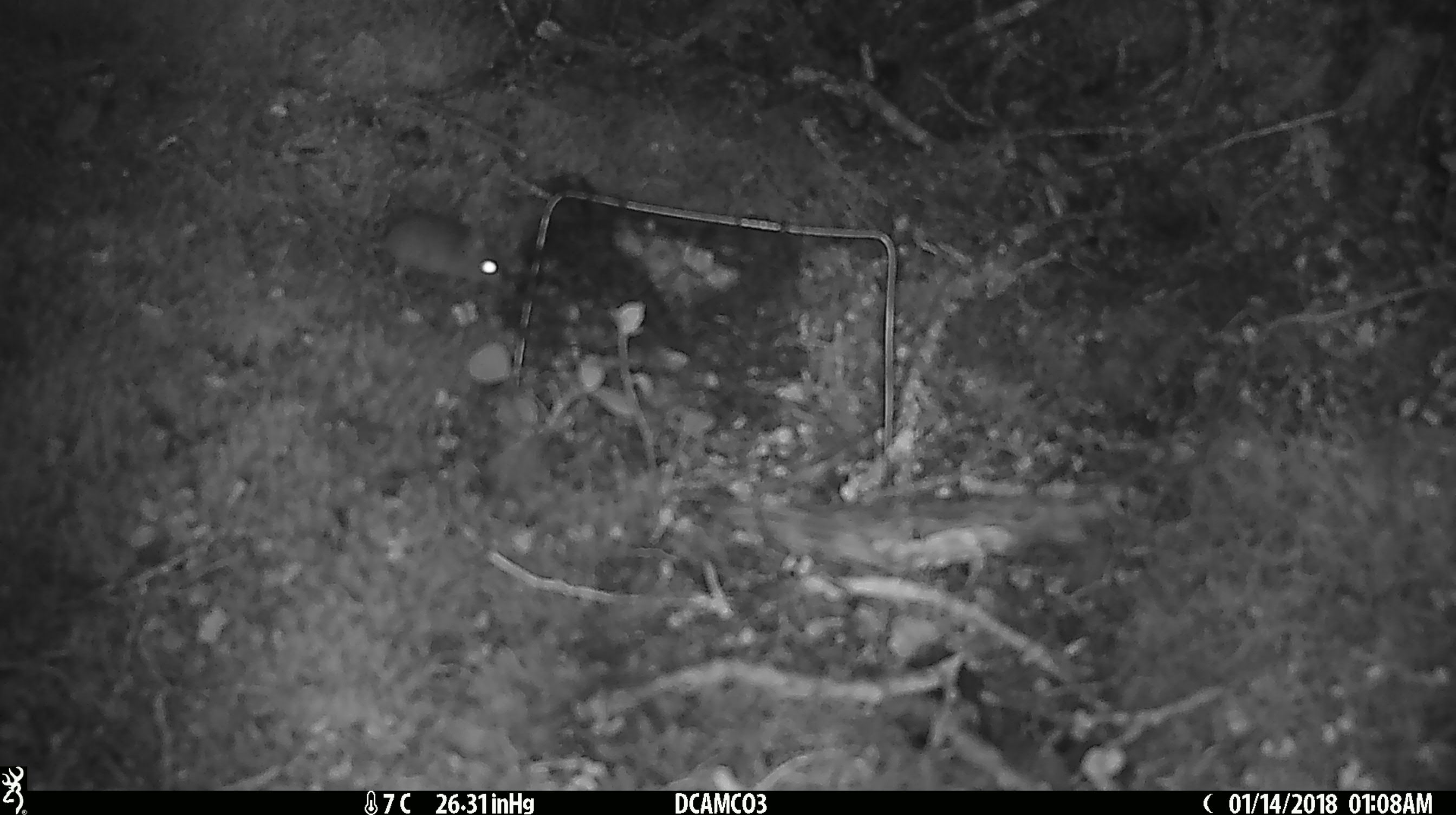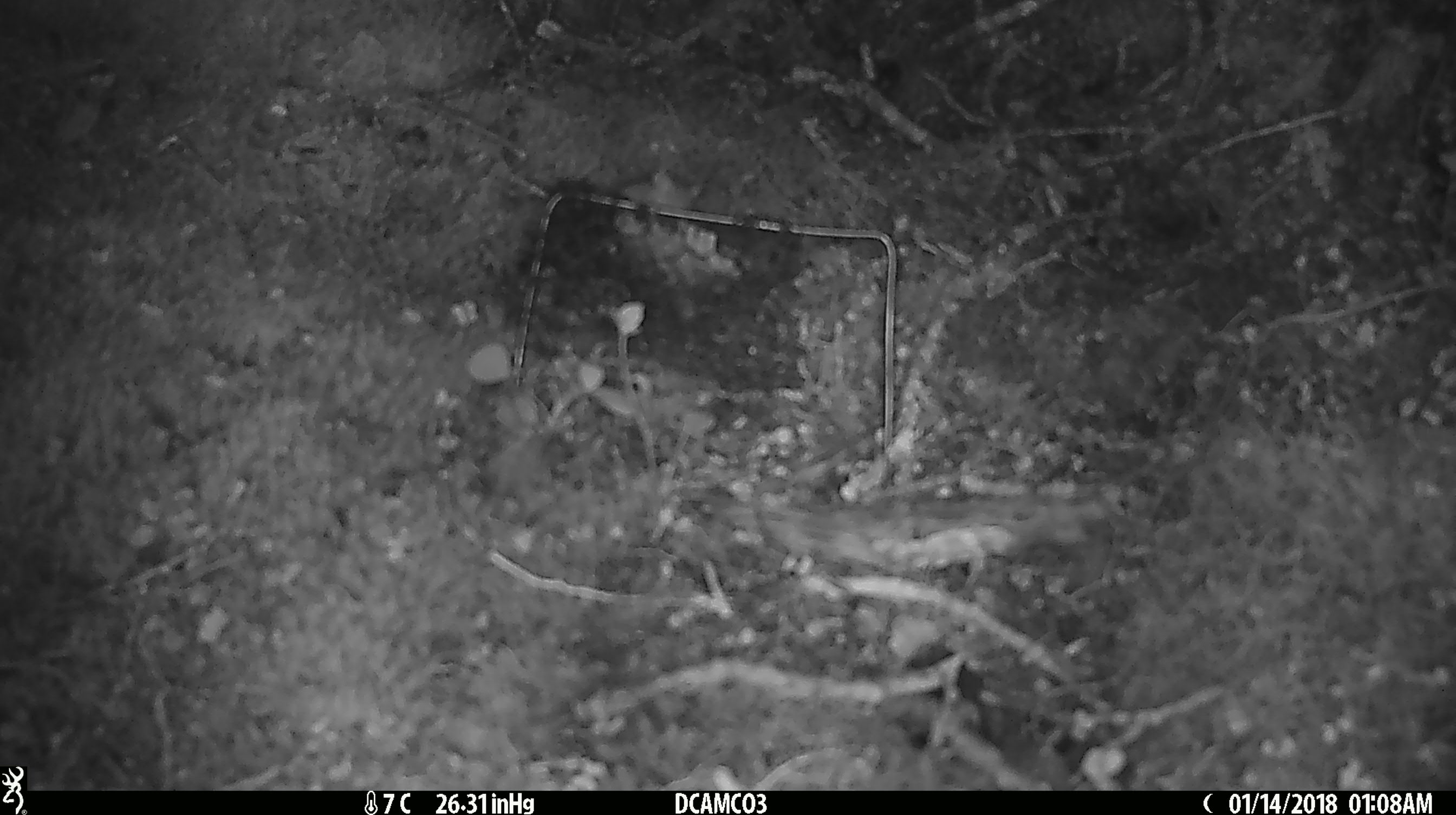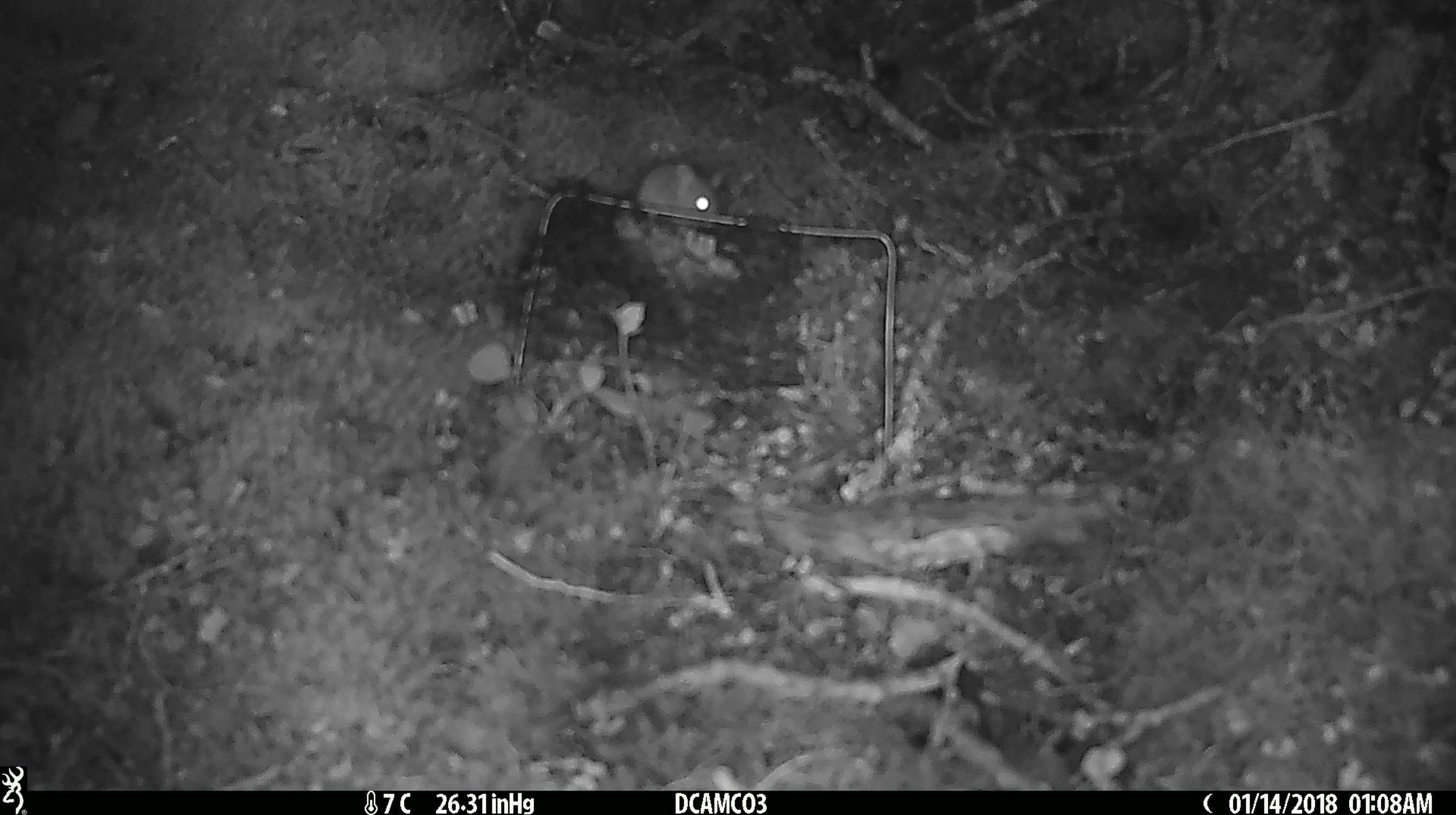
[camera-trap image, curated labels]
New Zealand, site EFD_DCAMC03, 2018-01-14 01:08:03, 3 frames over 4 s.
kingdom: Animalia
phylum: Chordata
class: Mammalia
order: Rodentia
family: Muridae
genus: Mus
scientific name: Mus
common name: mouse